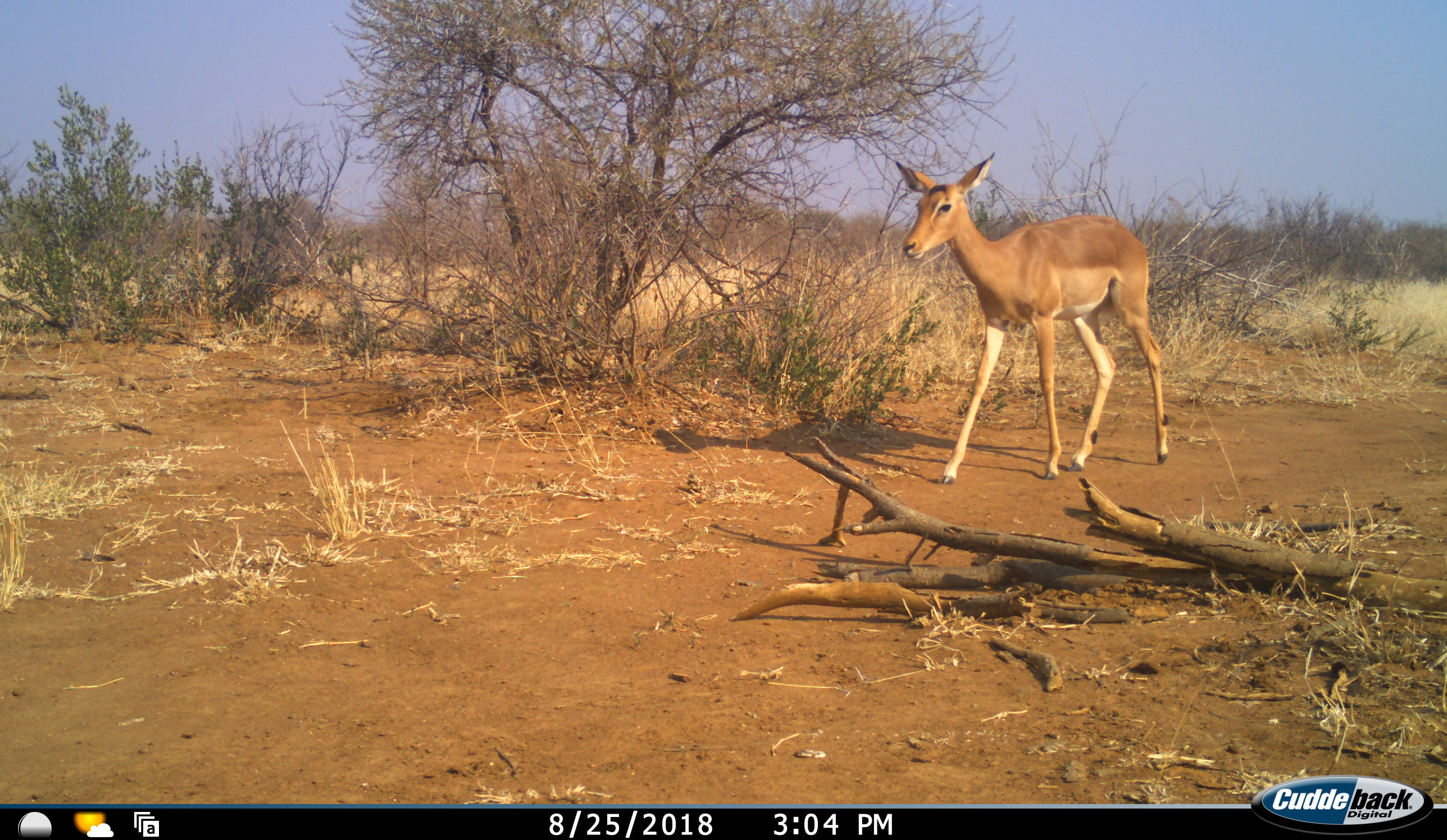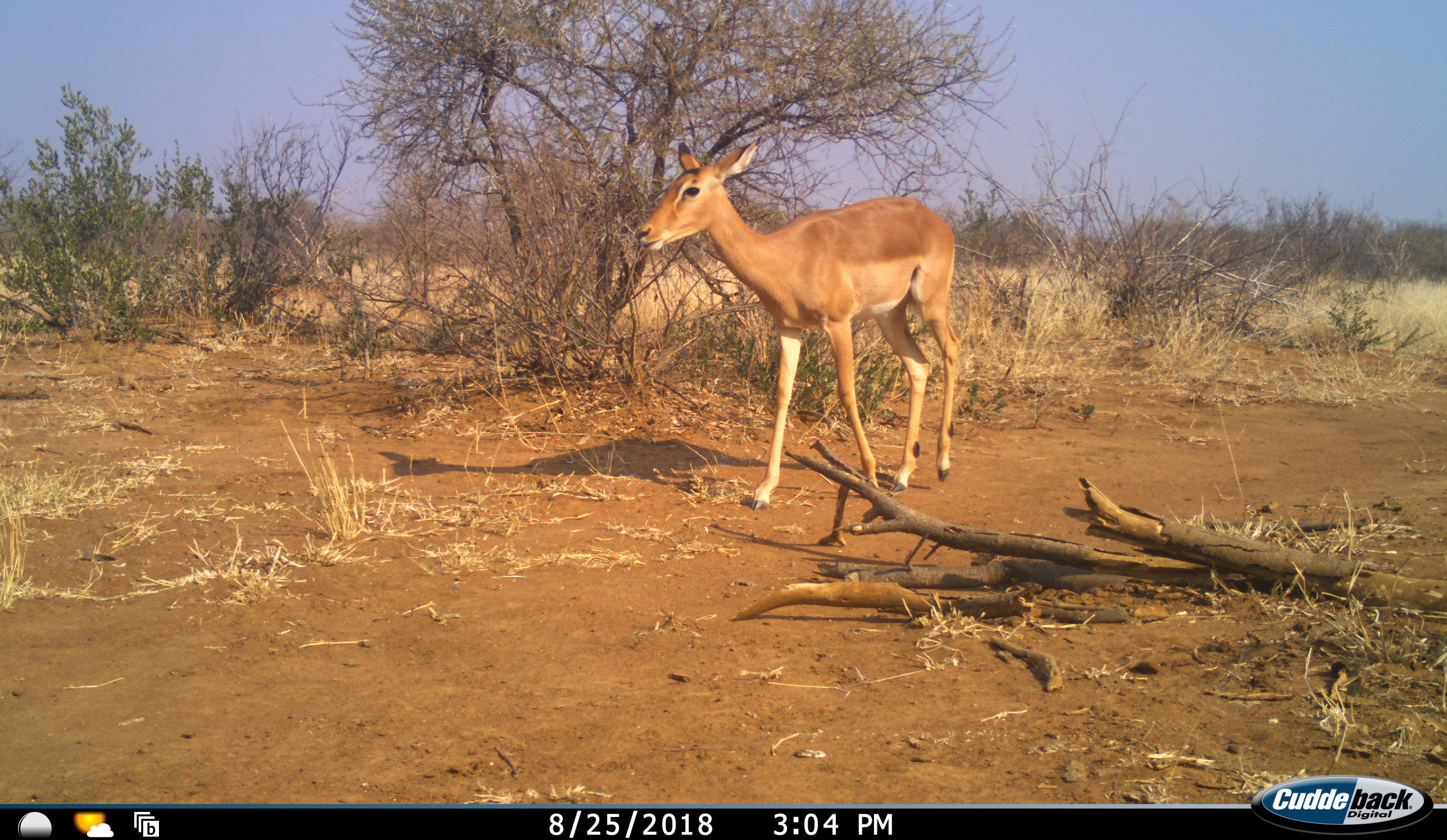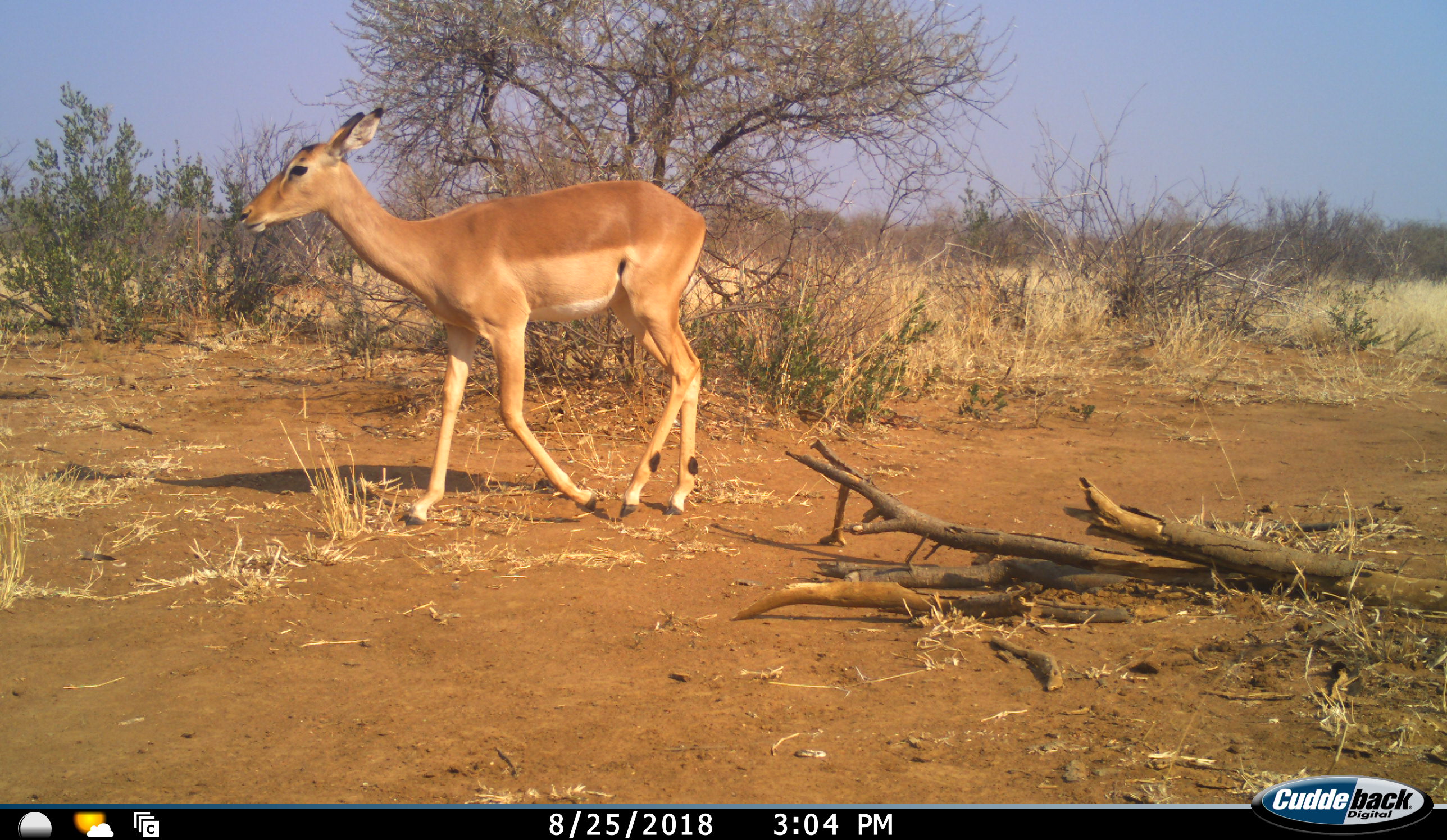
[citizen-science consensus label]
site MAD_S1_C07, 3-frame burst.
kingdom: Animalia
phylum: Chordata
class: Mammalia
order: Artiodactyla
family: Bovidae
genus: Aepyceros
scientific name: Aepyceros melampus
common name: impala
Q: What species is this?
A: Impala (Aepyceros melampus).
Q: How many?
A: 1.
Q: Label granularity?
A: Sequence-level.